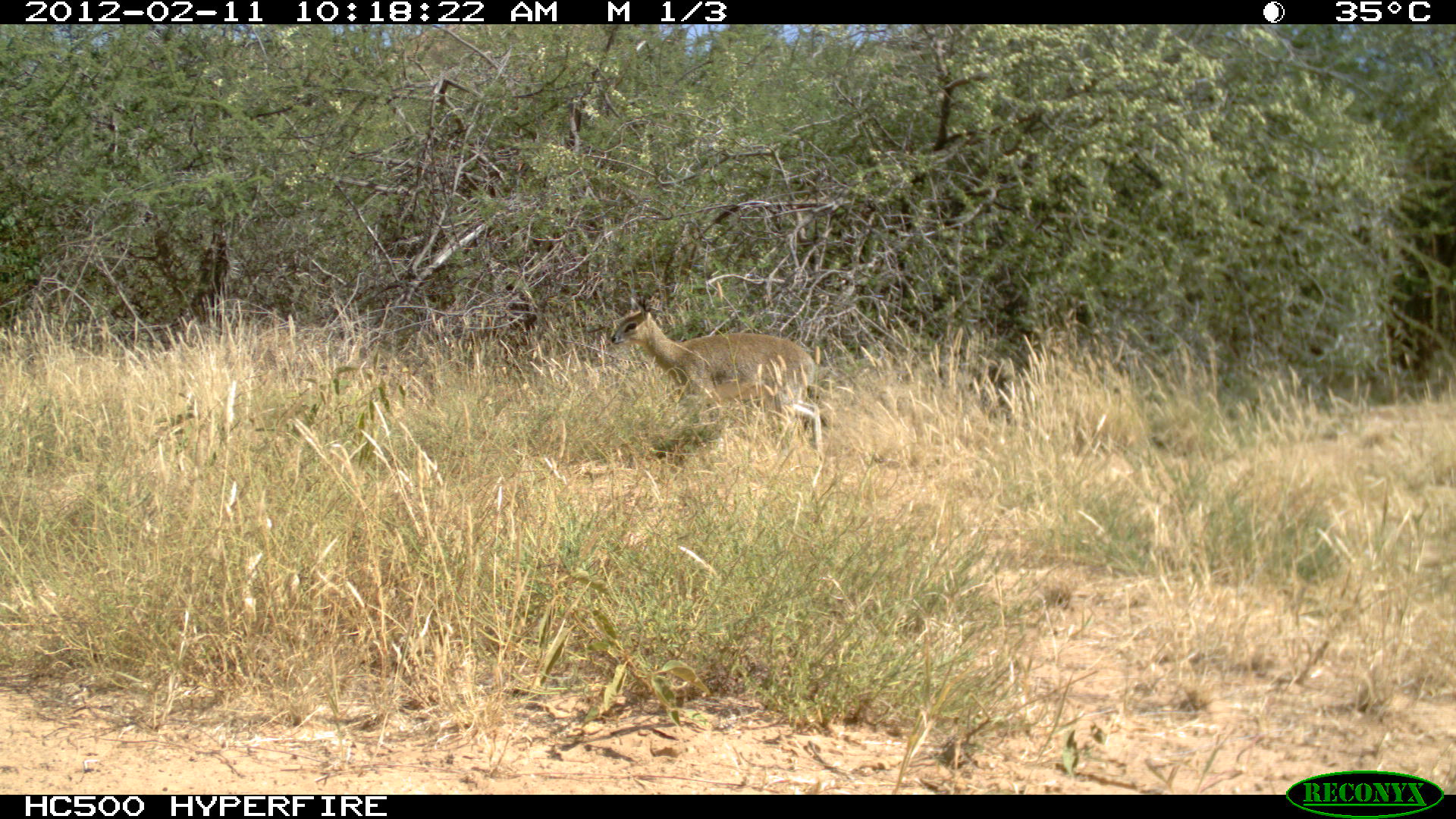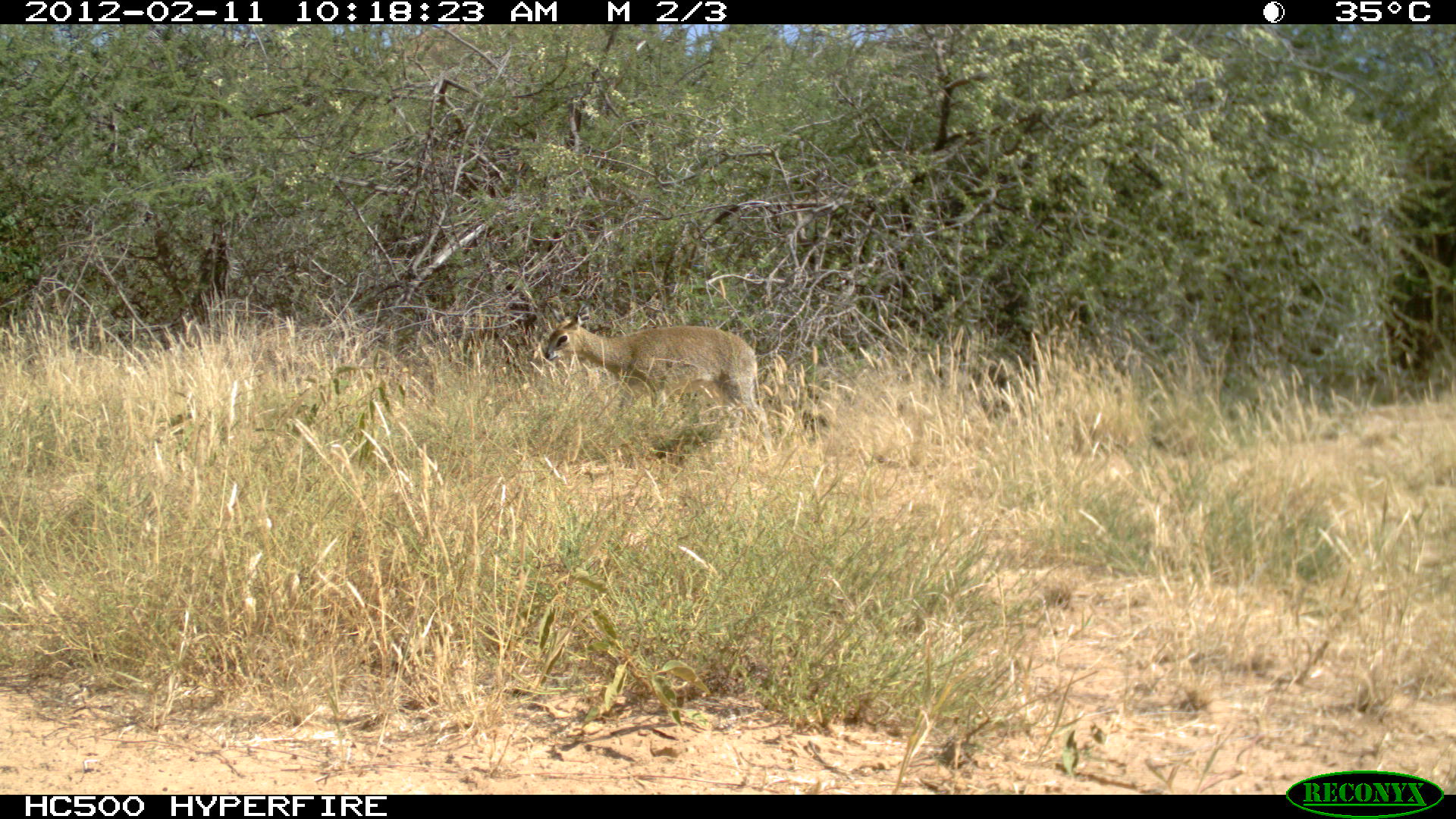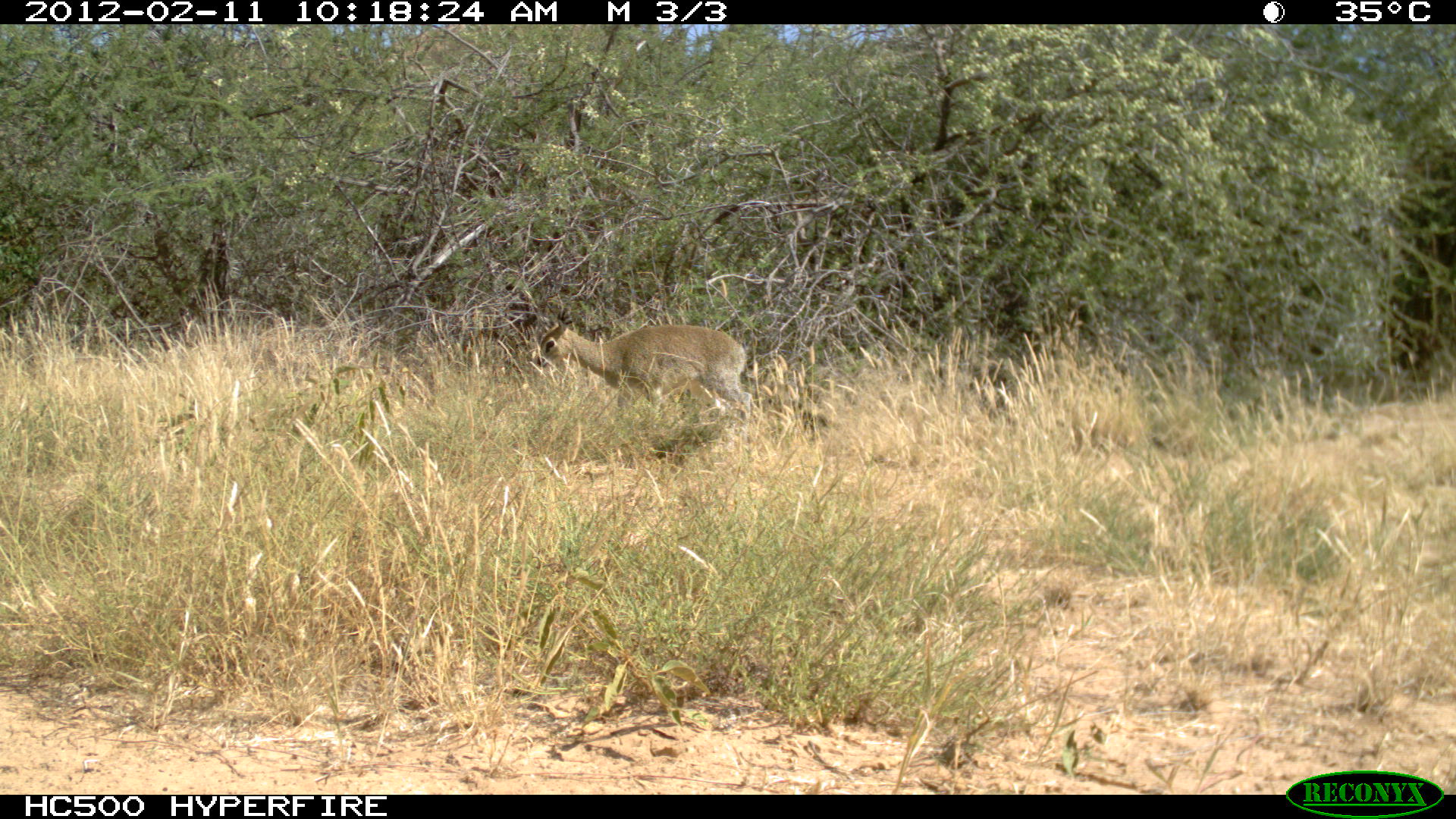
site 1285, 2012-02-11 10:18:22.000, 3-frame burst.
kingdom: Animalia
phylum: Chordata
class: Mammalia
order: Artiodactyla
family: Bovidae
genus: Sylvicapra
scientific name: Sylvicapra grimmia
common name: bush duiker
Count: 1.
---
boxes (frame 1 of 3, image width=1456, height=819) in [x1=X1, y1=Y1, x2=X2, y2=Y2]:
sylvicapra grimmia: [x1=607, y1=294, x2=824, y2=452]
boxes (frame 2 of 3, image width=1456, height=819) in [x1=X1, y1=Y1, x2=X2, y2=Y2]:
sylvicapra grimmia: [x1=542, y1=303, x2=776, y2=462]